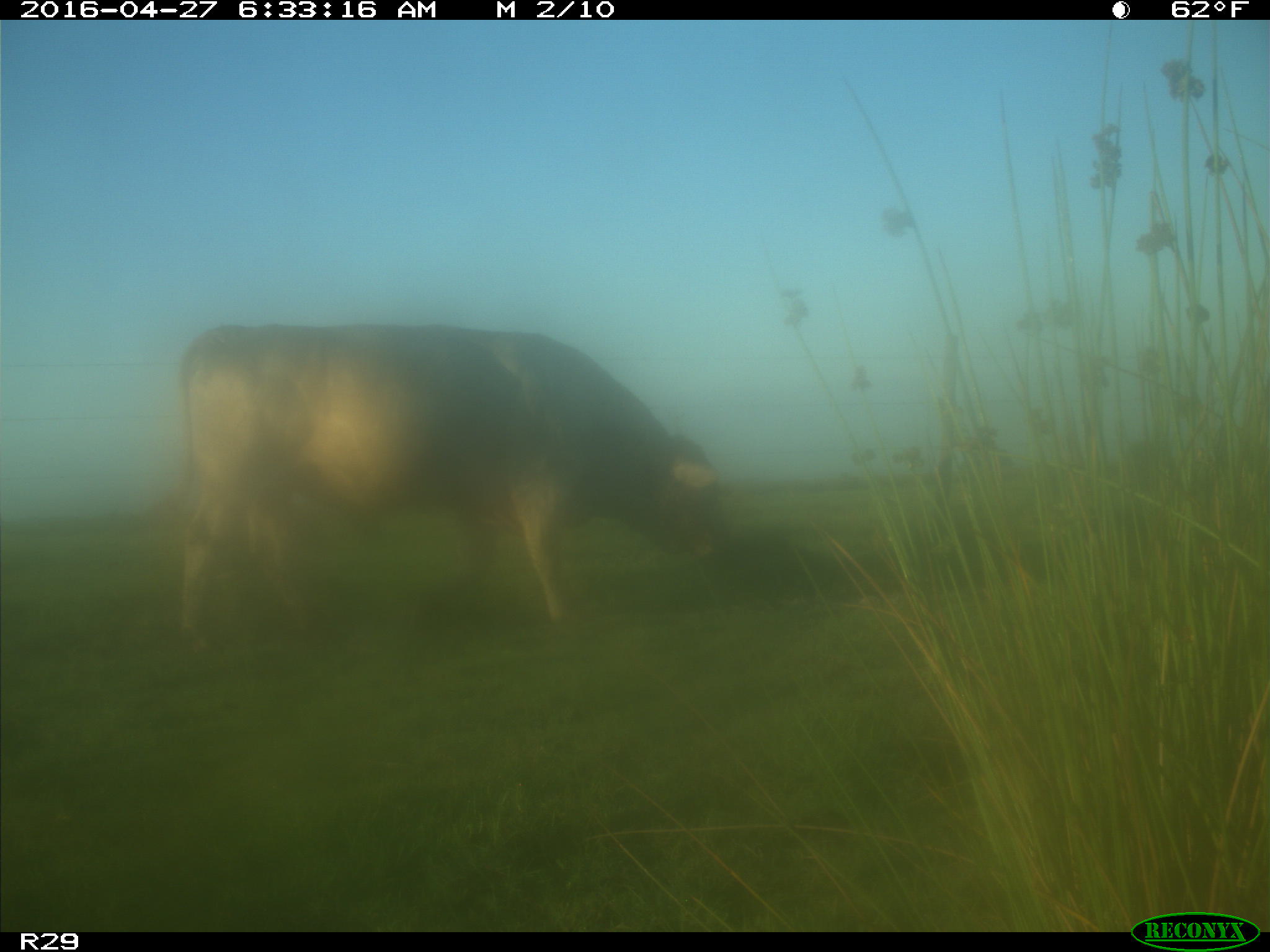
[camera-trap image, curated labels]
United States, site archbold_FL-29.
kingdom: Animalia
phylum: Chordata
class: Mammalia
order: Artiodactyla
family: Bovidae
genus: Bos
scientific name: Bos taurus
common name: domestic cow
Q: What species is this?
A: Bos taurus (domestic cow).